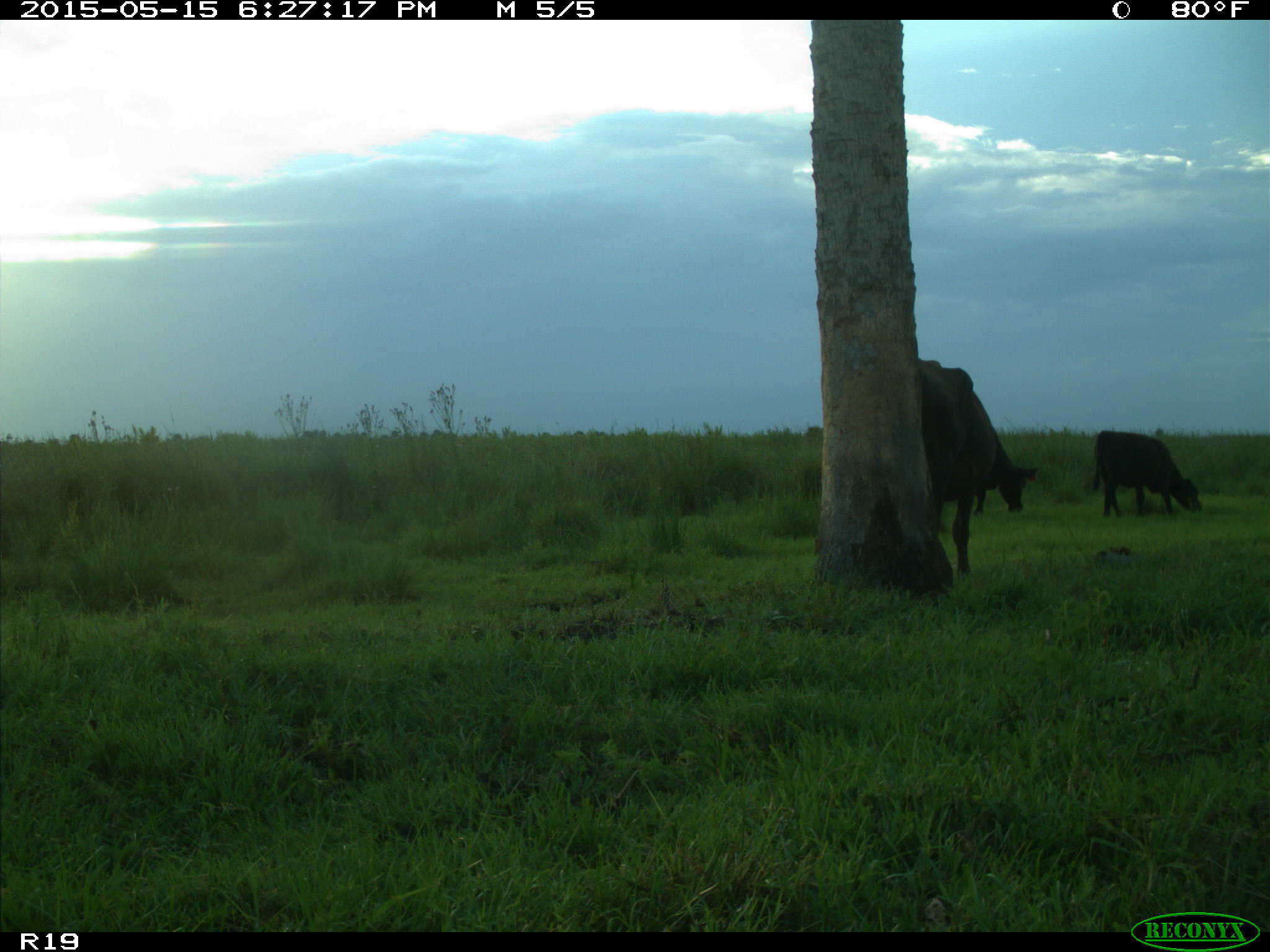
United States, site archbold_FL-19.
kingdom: Animalia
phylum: Chordata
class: Mammalia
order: Artiodactyla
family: Bovidae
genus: Bos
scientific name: Bos taurus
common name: domestic cow